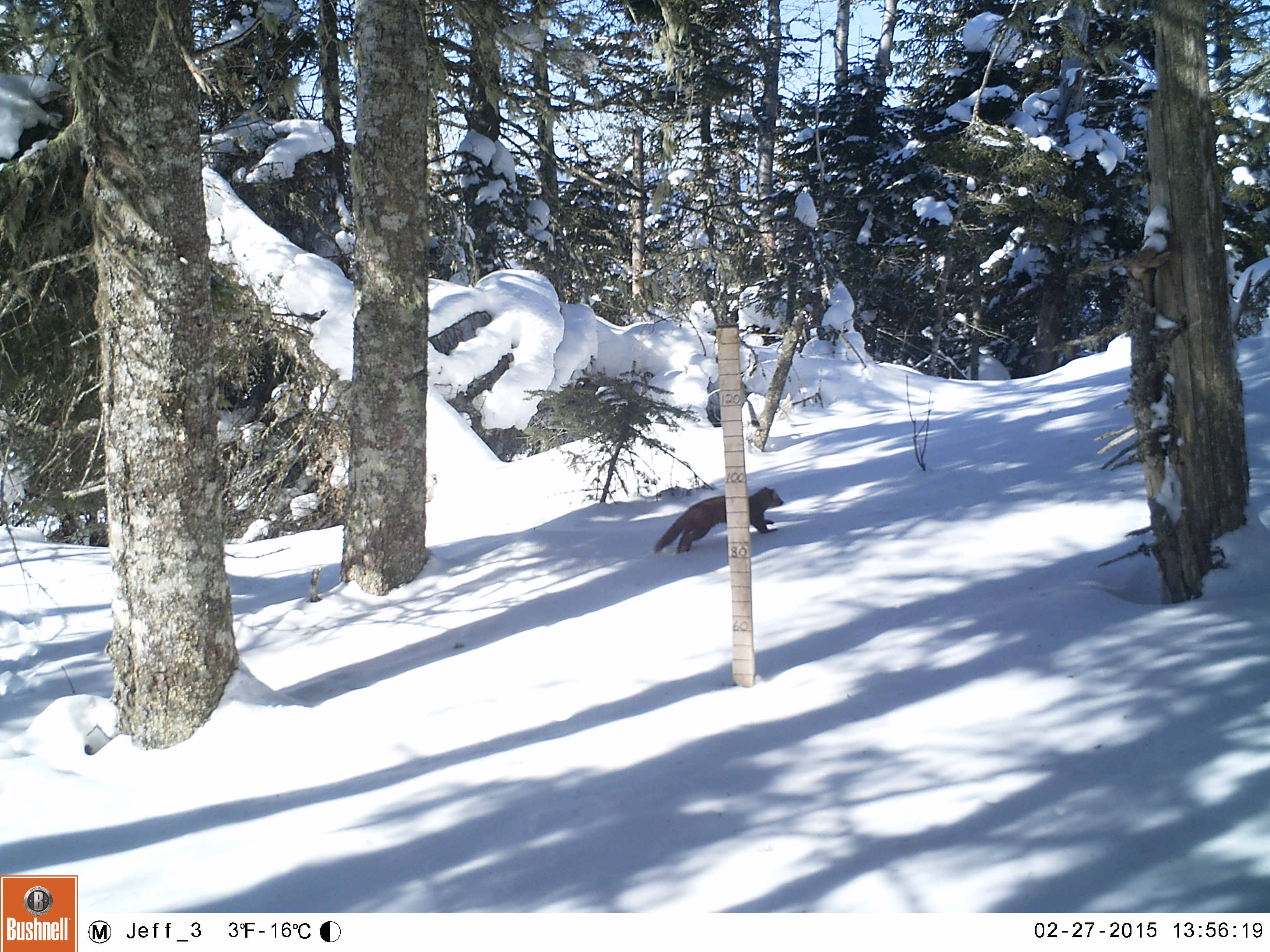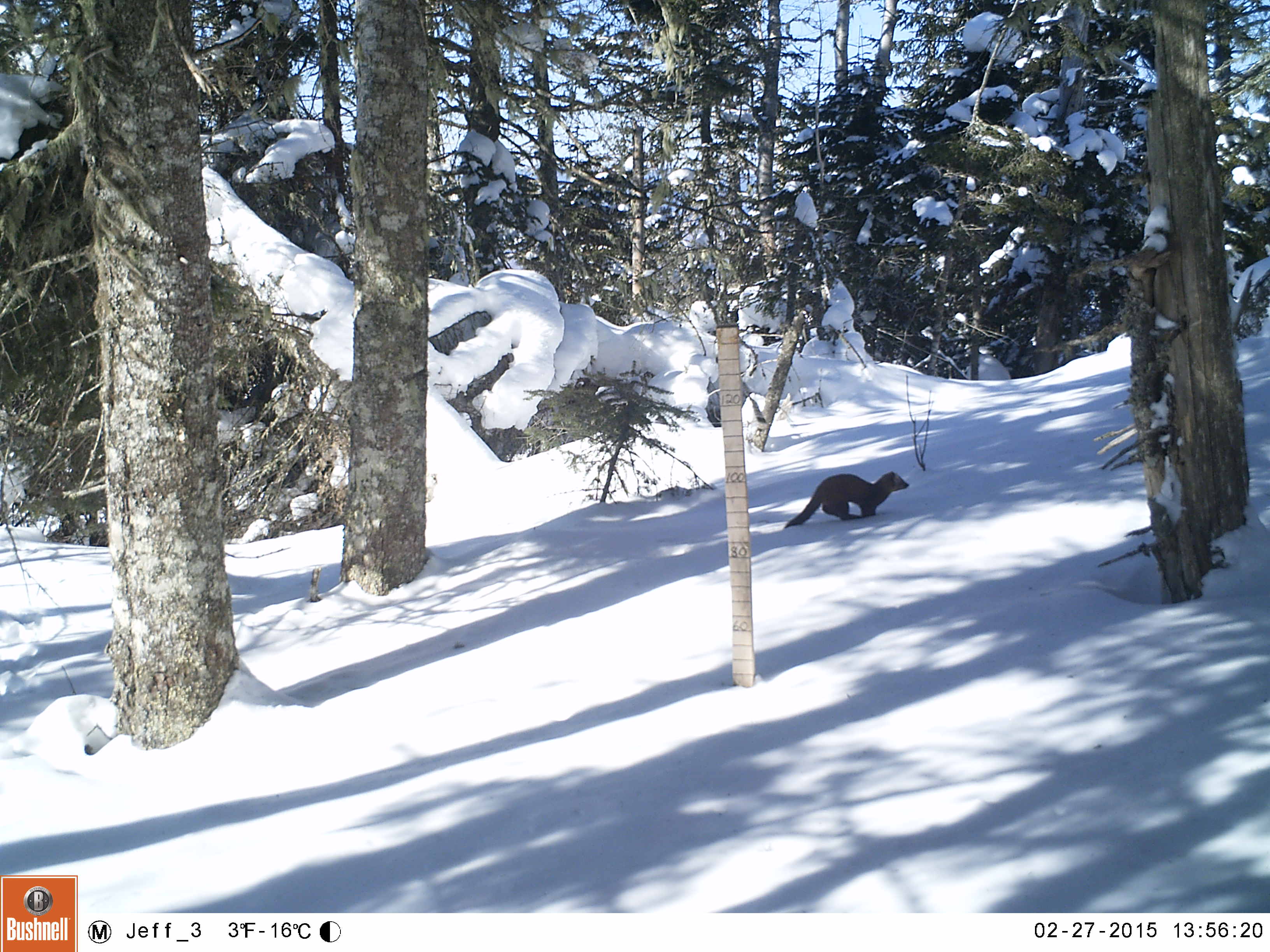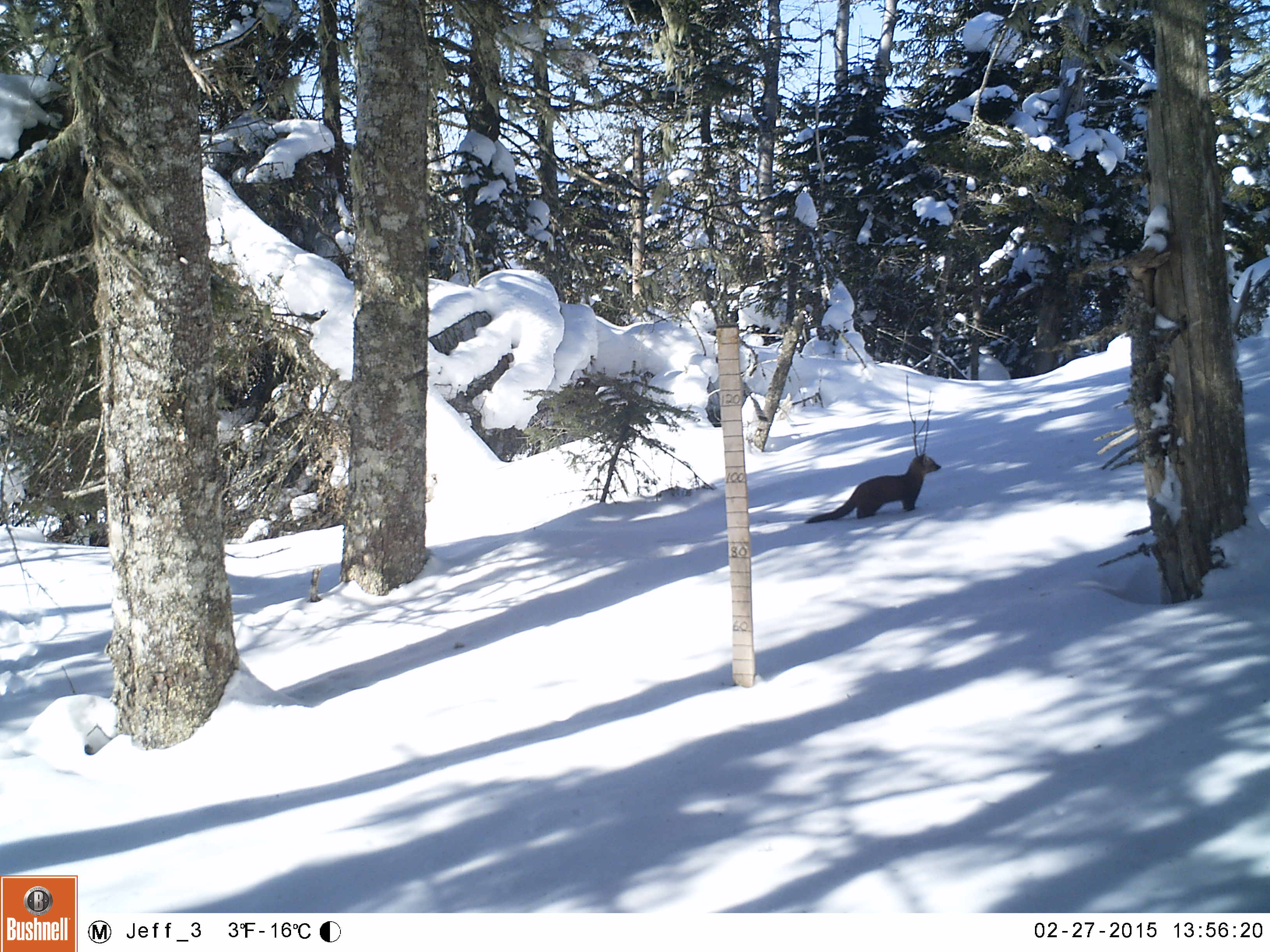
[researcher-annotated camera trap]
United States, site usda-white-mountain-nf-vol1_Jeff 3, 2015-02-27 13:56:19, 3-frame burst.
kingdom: Animalia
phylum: Chordata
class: Mammalia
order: Carnivora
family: Mustelidae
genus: Martes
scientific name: Martes americana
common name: american marten